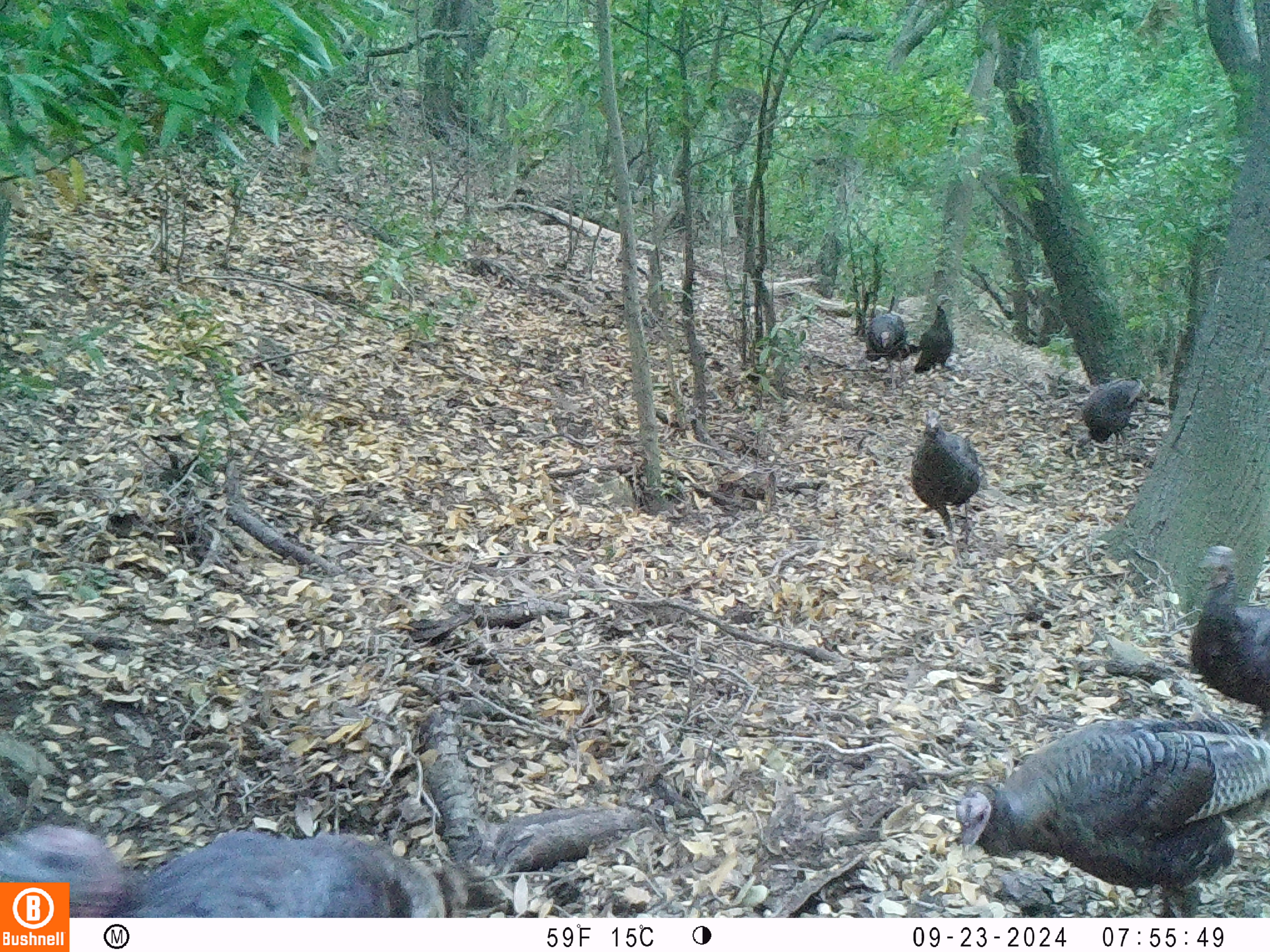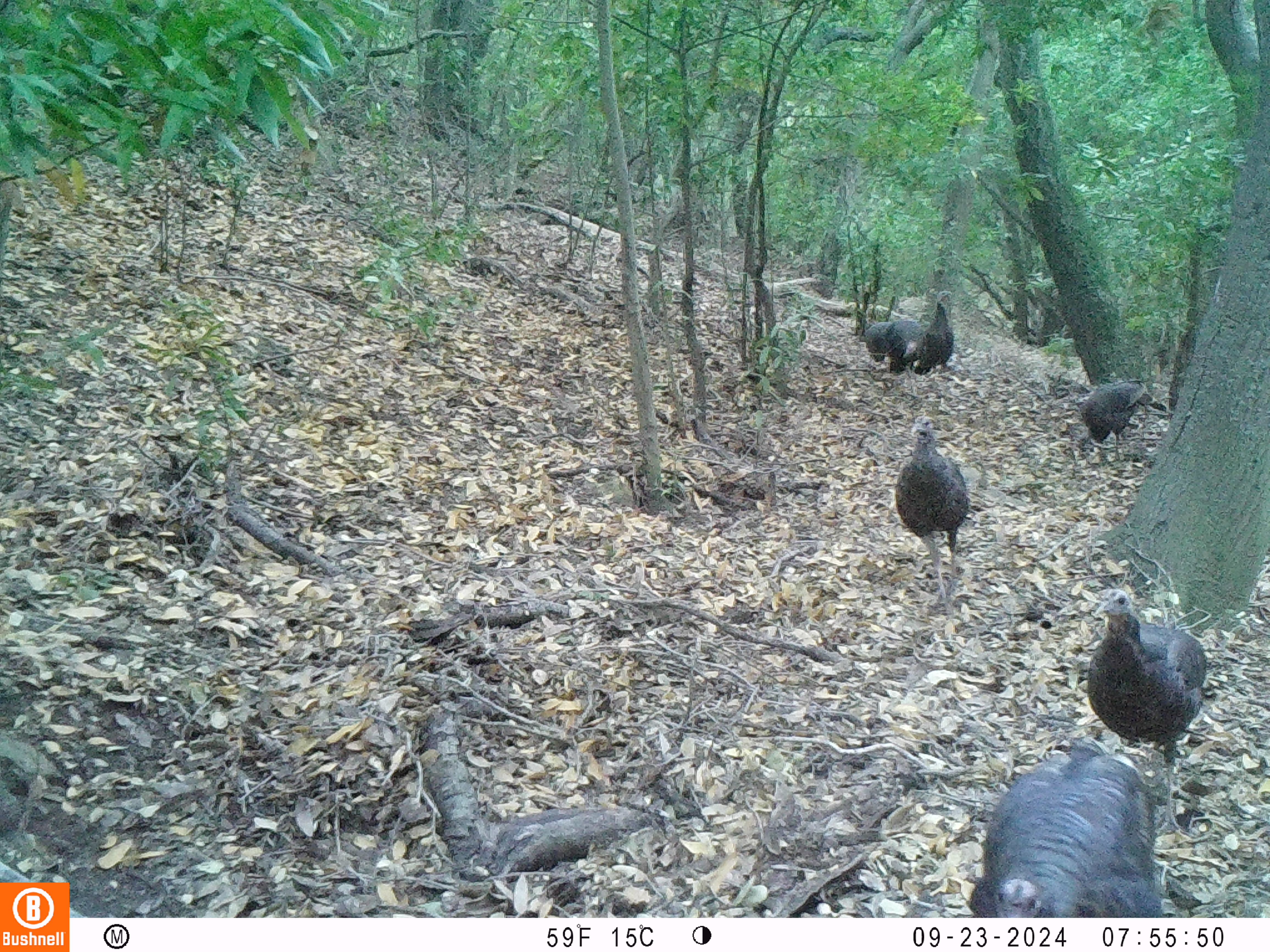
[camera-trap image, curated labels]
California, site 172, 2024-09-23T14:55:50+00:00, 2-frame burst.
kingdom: Animalia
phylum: Chordata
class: Aves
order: Galliformes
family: Phasianidae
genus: Meleagris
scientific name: Meleagris gallopavo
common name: turkey